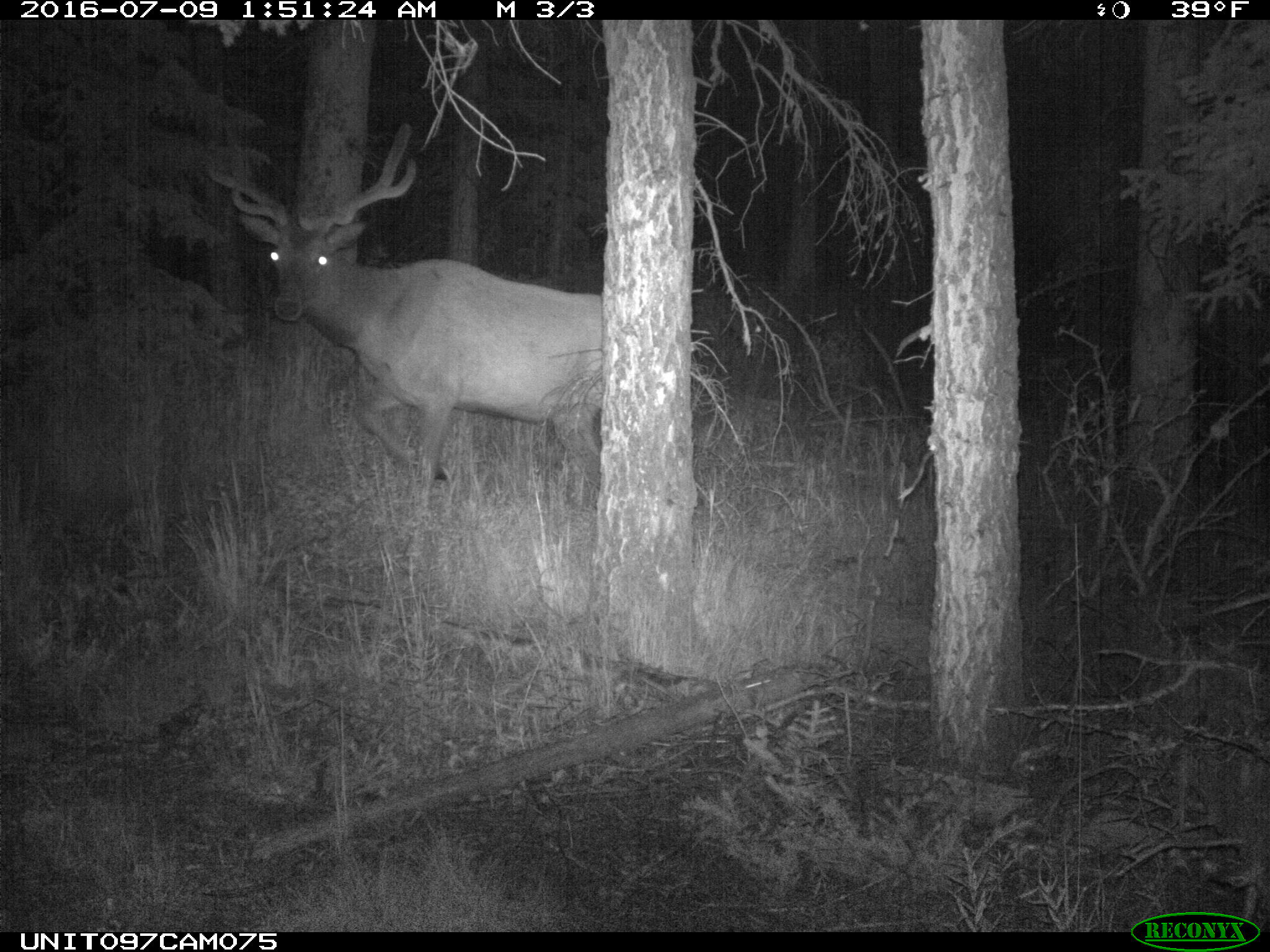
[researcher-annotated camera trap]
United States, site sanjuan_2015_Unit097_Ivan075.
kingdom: Animalia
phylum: Chordata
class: Mammalia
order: Artiodactyla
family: Cervidae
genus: Cervus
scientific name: Cervus elaphus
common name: red deer